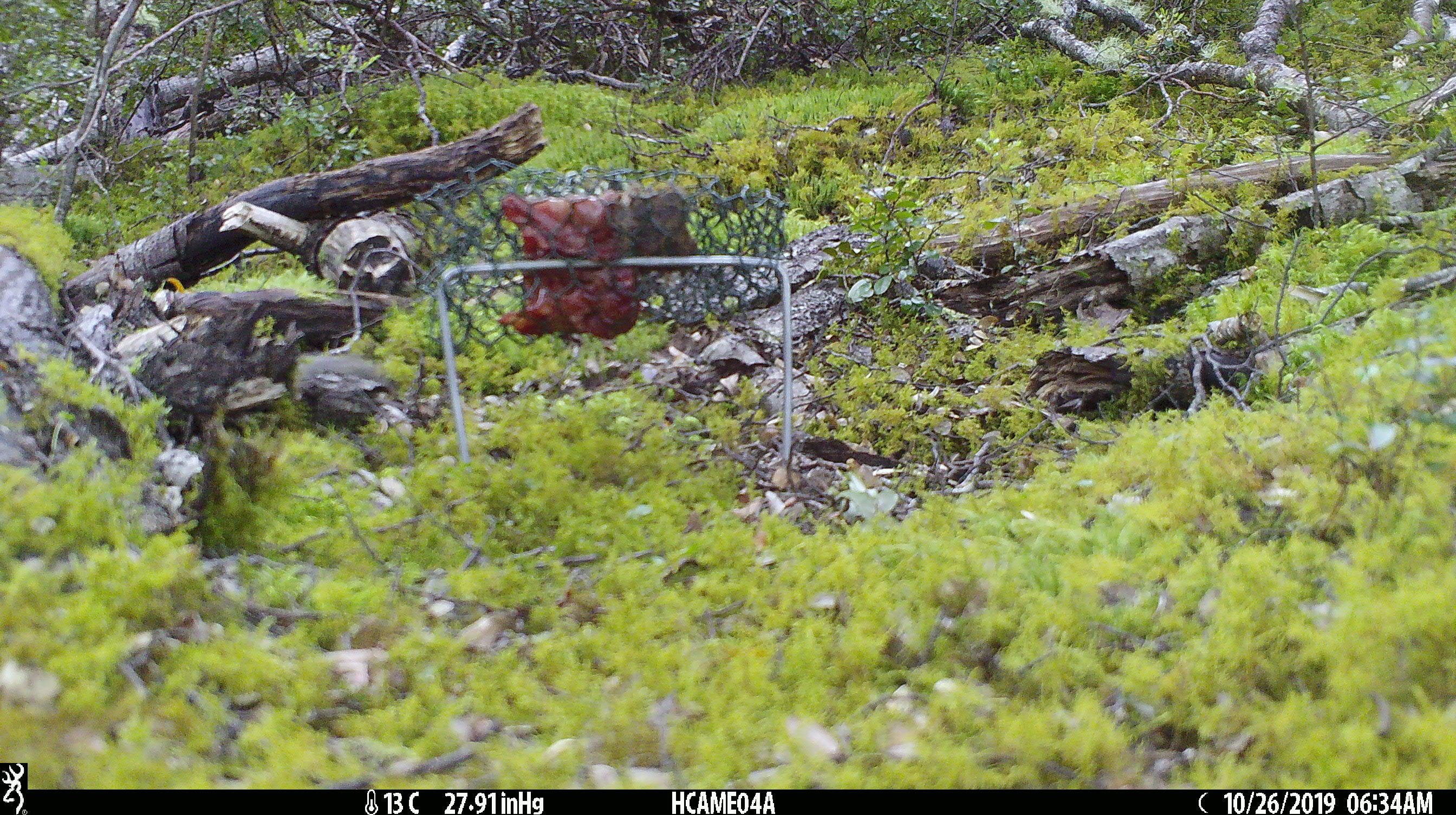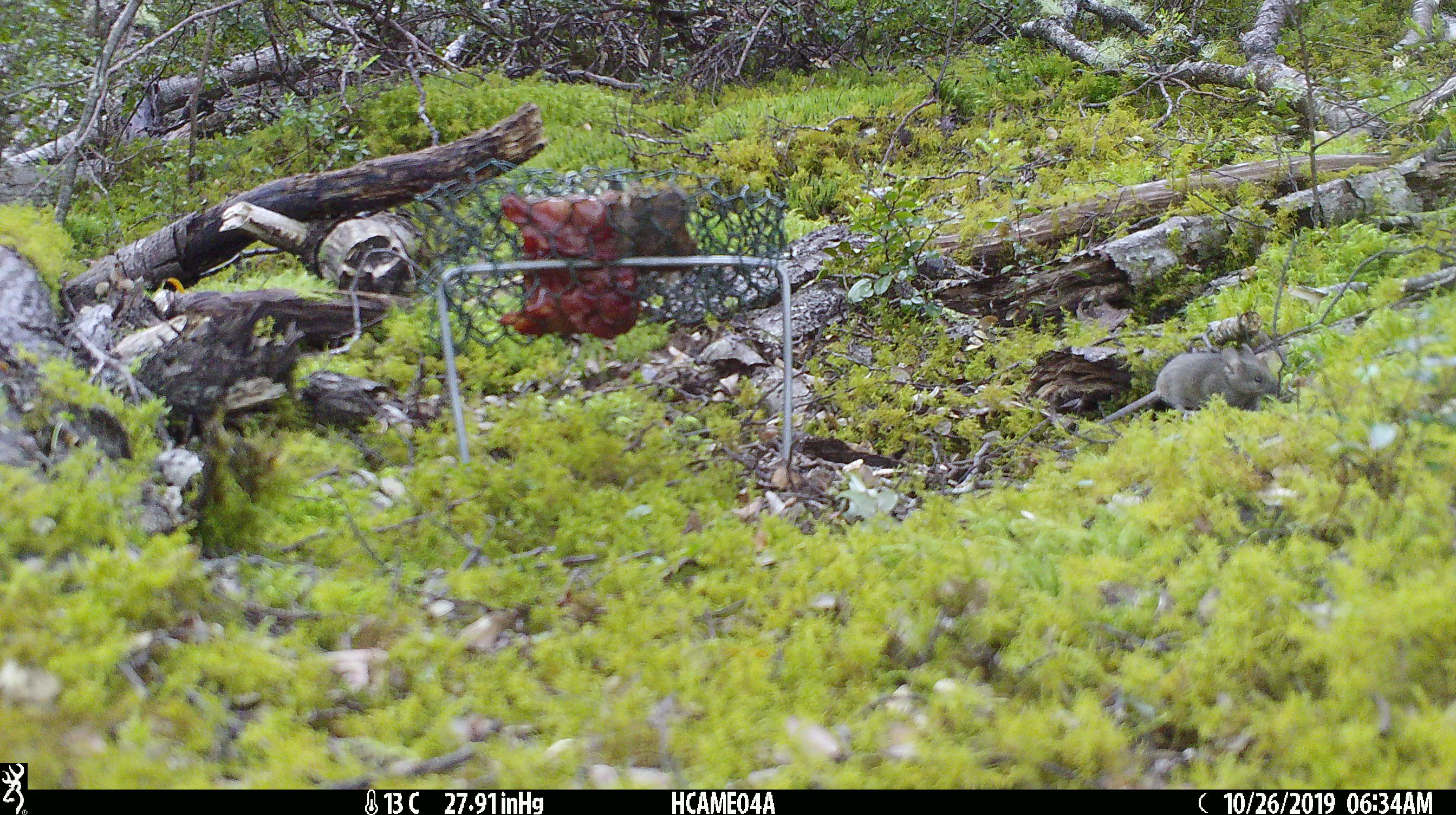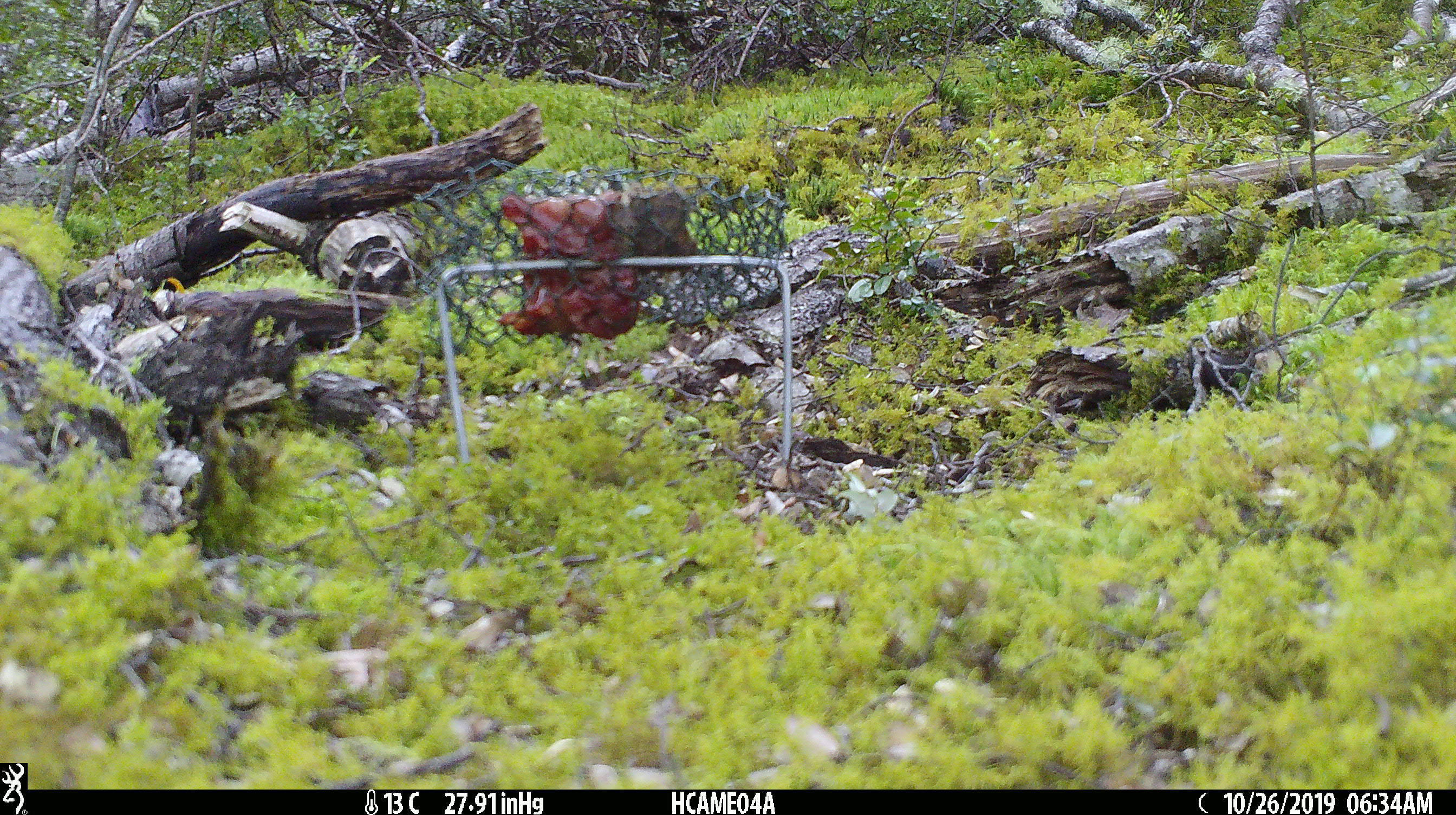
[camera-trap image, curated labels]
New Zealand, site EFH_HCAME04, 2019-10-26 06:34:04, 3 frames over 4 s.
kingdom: Animalia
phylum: Chordata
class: Mammalia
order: Rodentia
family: Muridae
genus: Mus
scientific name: Mus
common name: mouse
Mouse (Mus).